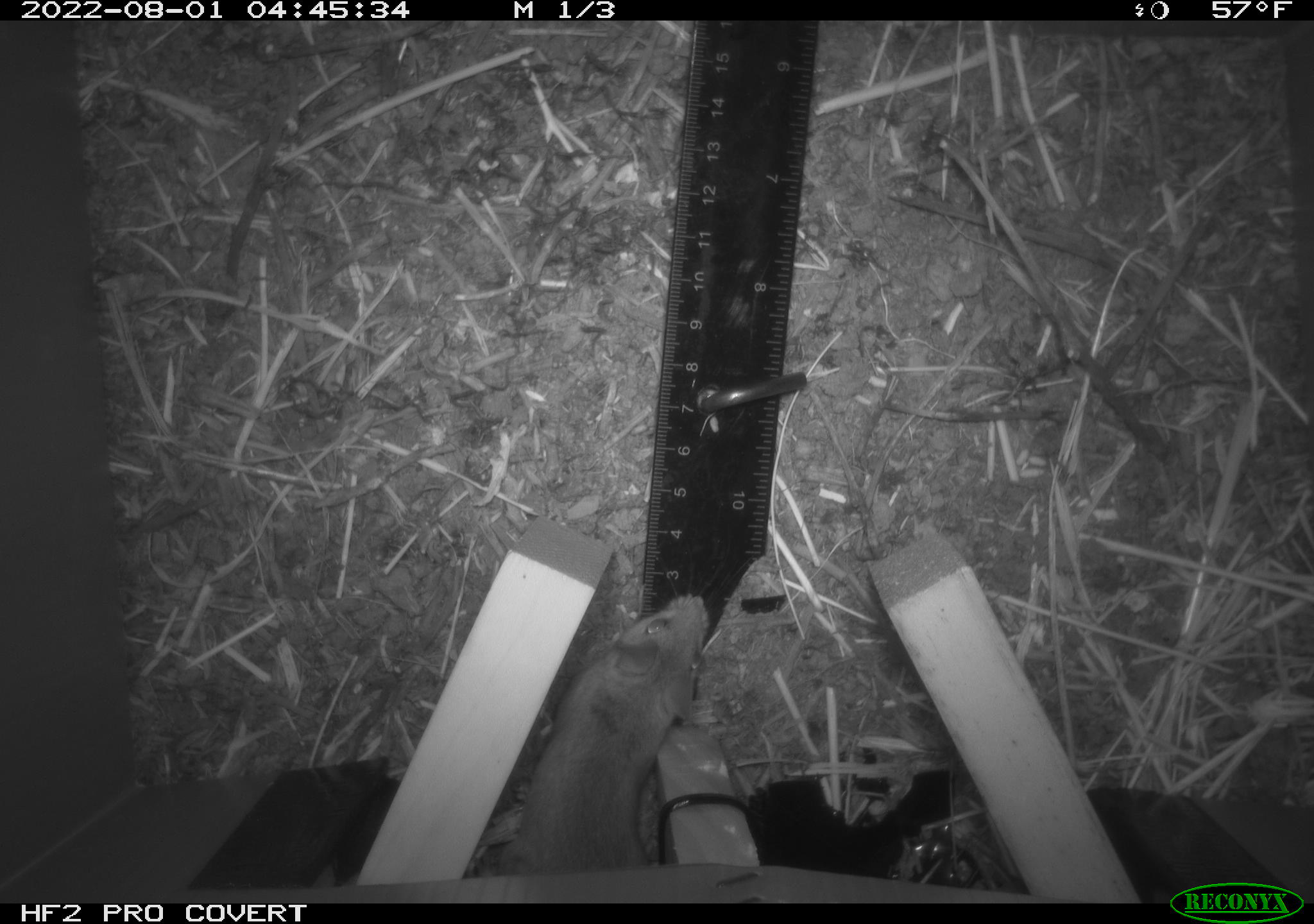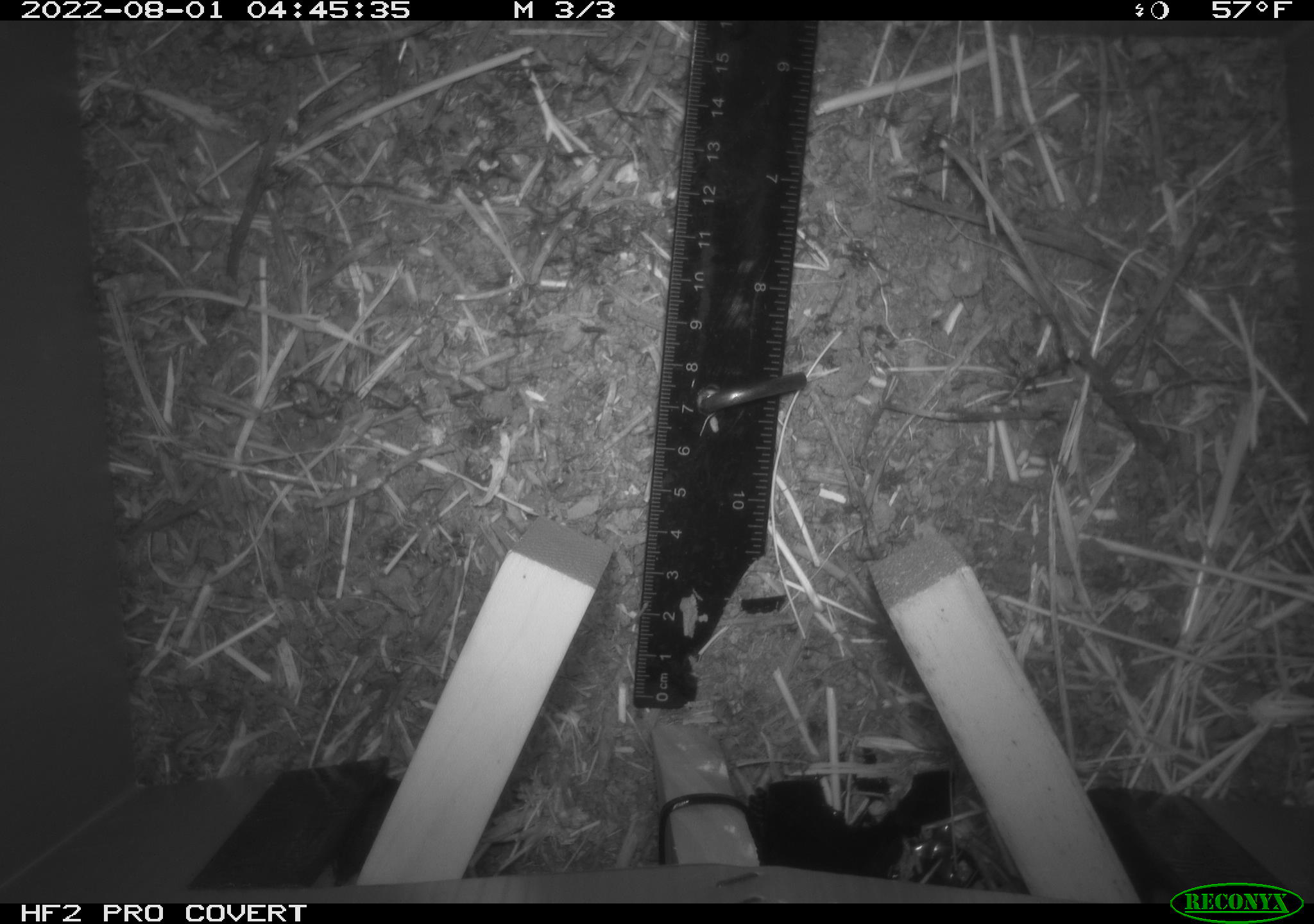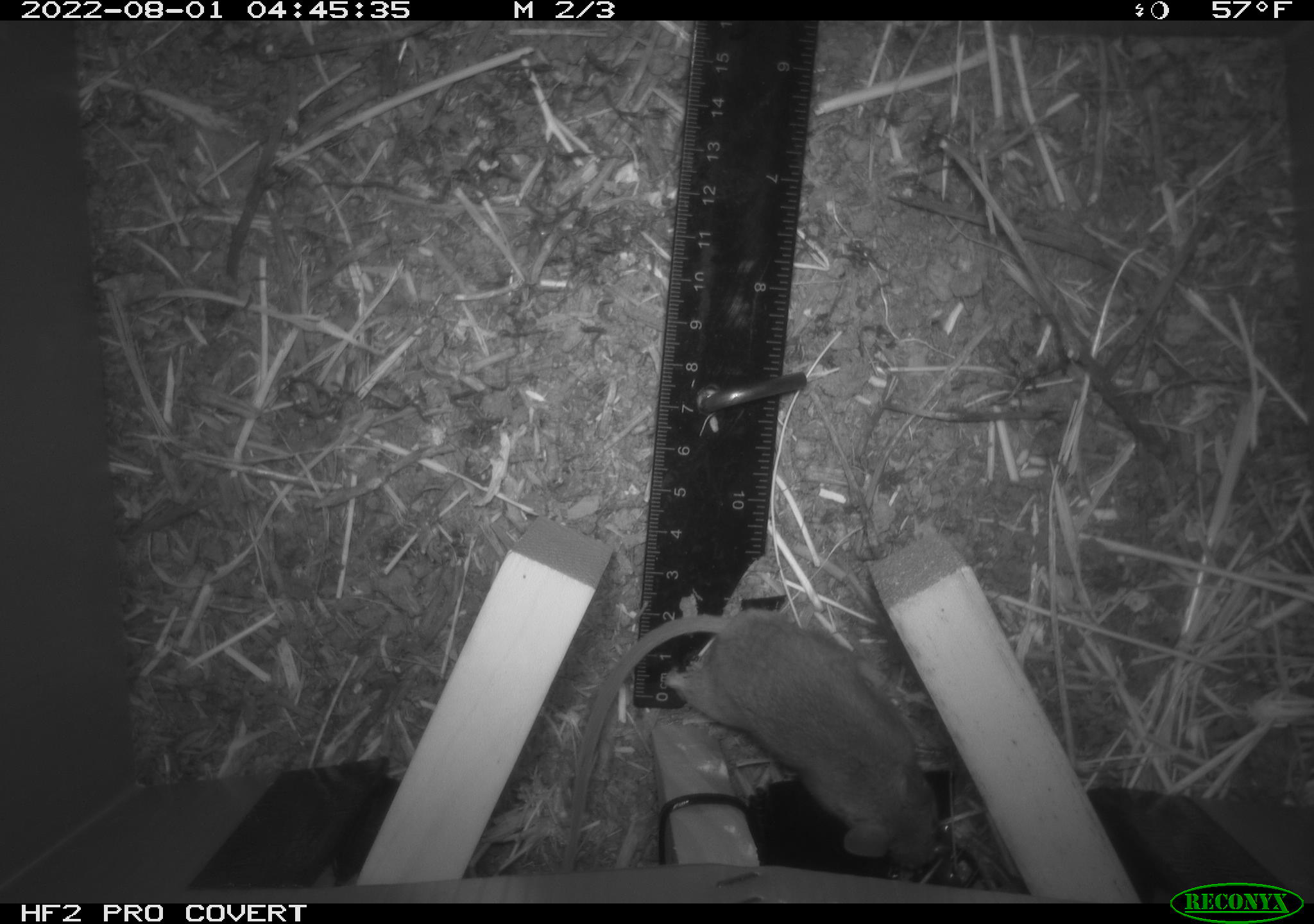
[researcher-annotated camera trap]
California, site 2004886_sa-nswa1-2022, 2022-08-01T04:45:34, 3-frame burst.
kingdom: Animalia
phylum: Chordata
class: Mammalia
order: Rodentia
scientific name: Rodentia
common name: rodent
Rodent (Rodentia).